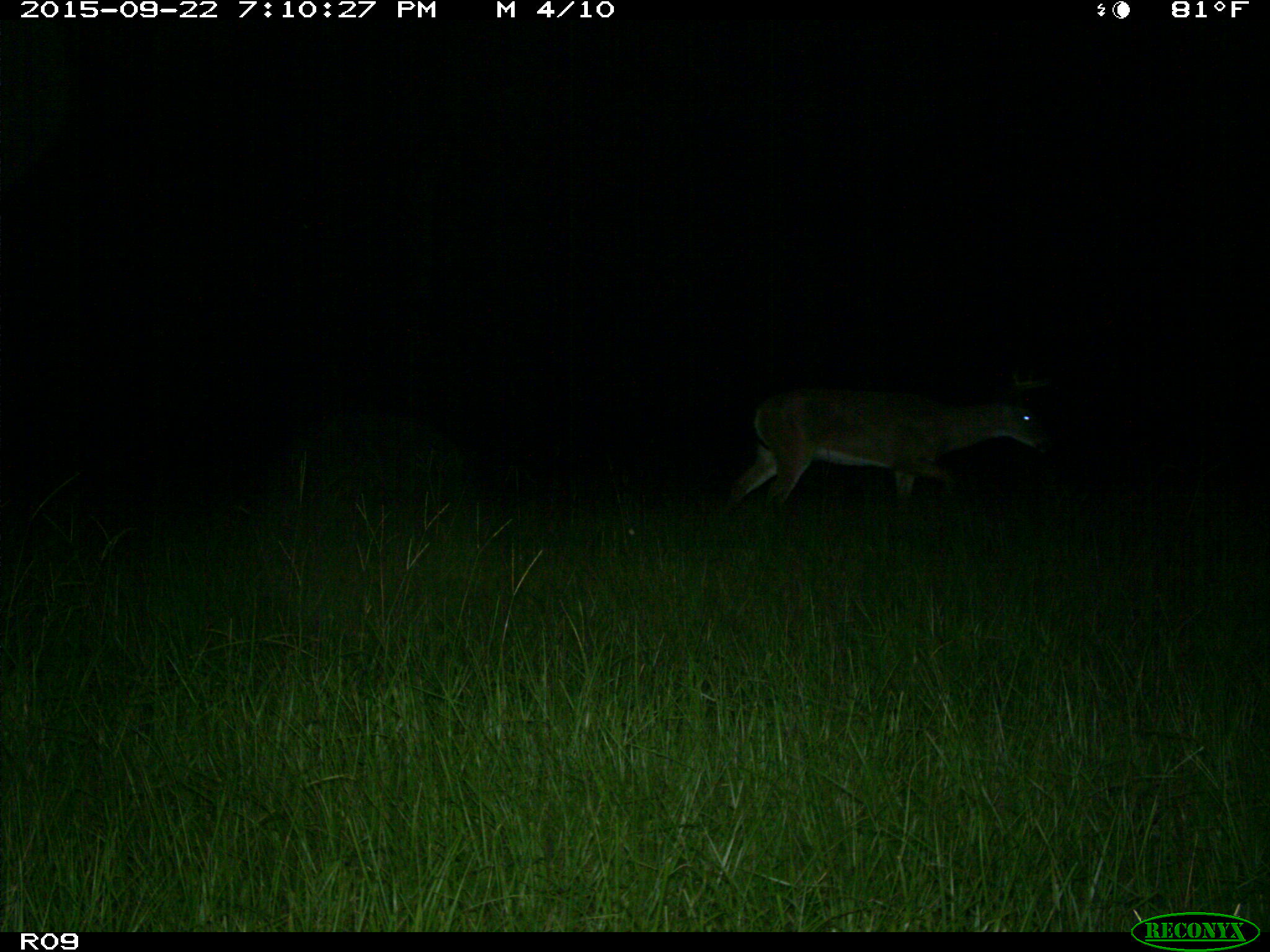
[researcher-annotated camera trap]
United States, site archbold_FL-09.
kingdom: Animalia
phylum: Chordata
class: Mammalia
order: Artiodactyla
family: Cervidae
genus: Odocoileus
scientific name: Odocoileus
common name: deer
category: unidentified deer